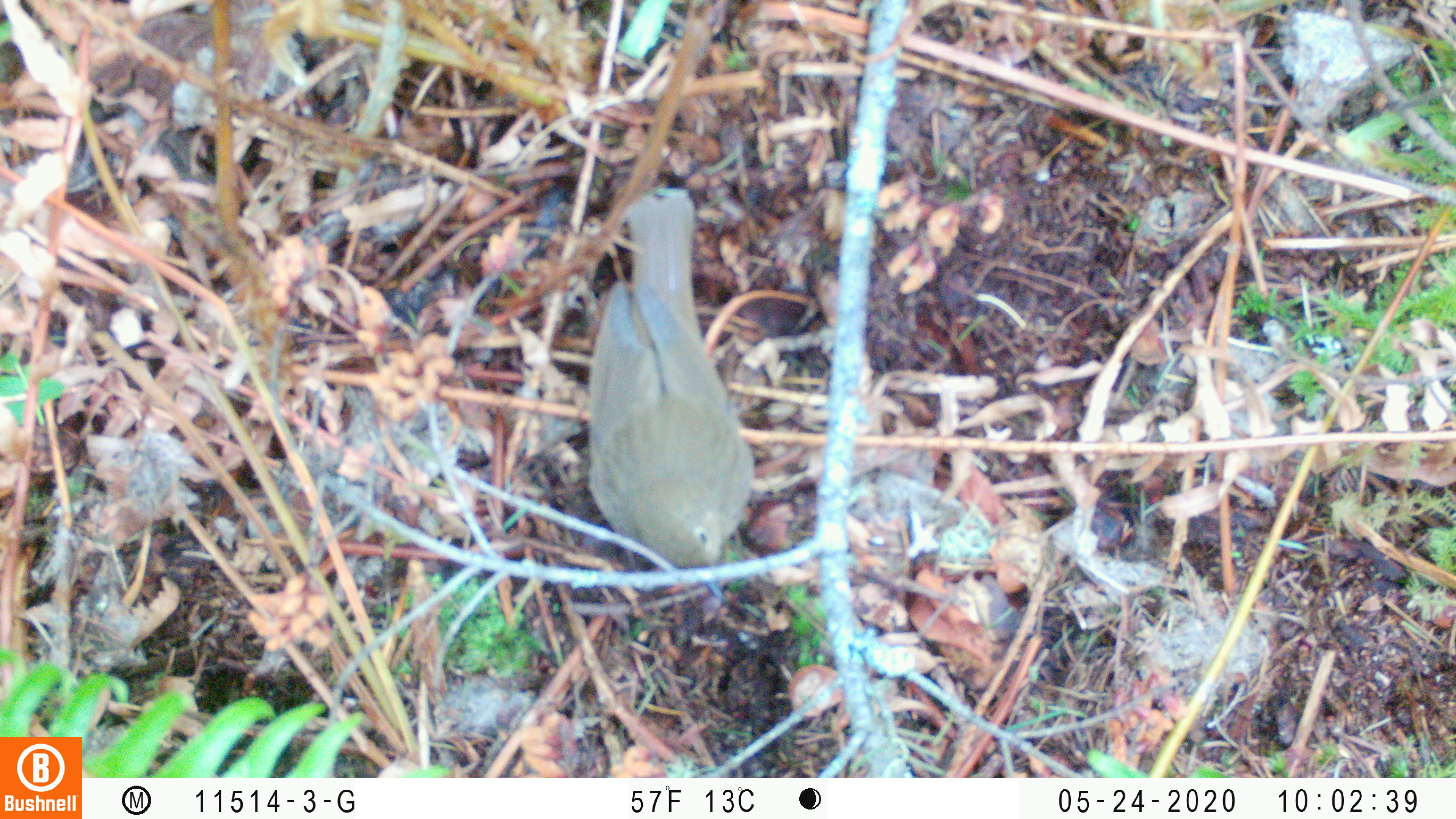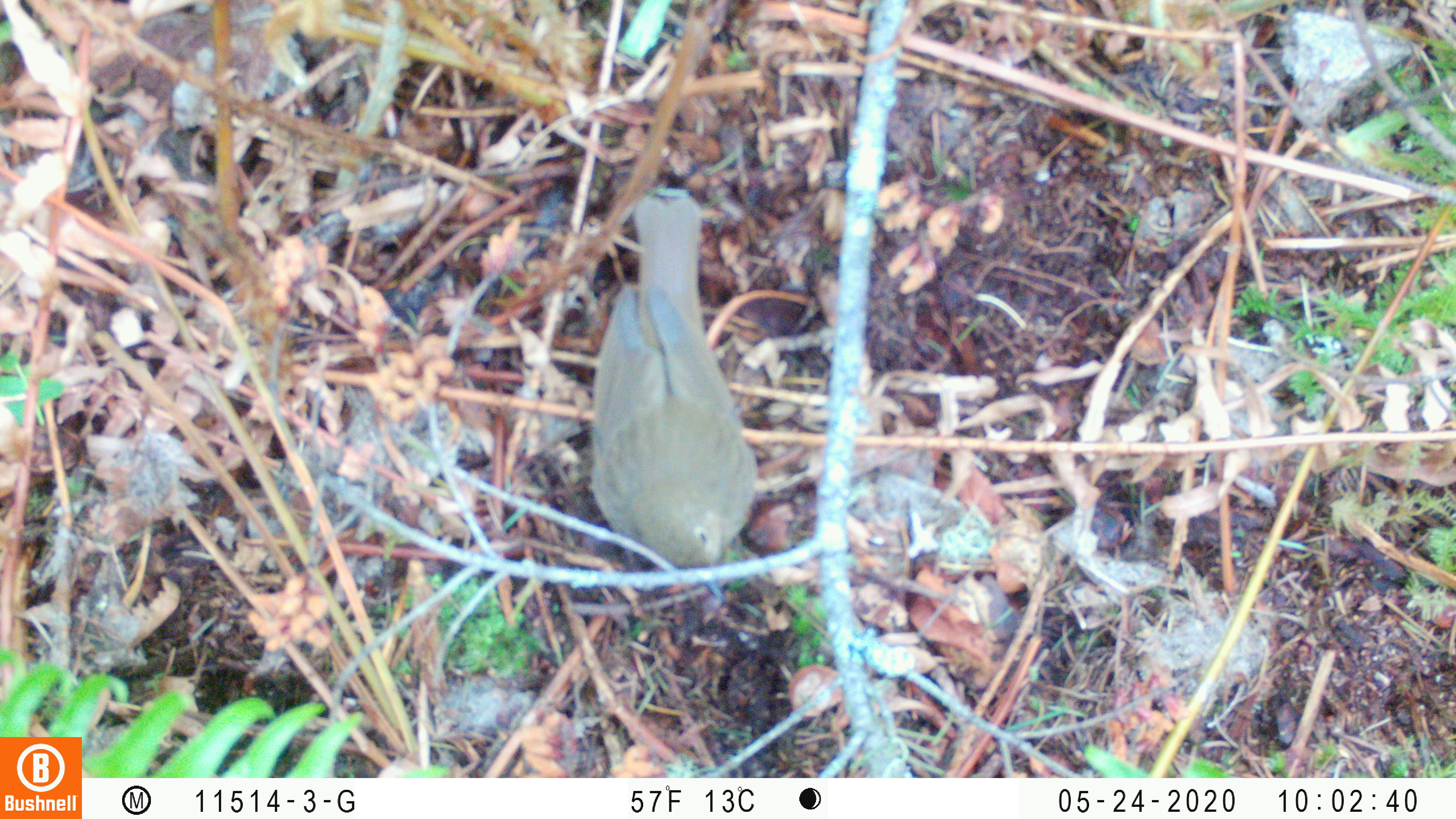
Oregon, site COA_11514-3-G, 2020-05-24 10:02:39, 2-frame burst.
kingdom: Animalia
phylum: Chordata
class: Aves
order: Passeriformes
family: Turdidae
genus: Catharus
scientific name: Catharus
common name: brown thrushes and nightingale-thrushes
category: catharus species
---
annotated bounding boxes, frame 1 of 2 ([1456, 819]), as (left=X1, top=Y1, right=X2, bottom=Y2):
catharus species: (left=570, top=177, right=769, bottom=618)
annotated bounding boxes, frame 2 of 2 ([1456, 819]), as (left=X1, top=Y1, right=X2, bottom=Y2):
catharus species: (left=574, top=170, right=771, bottom=615)